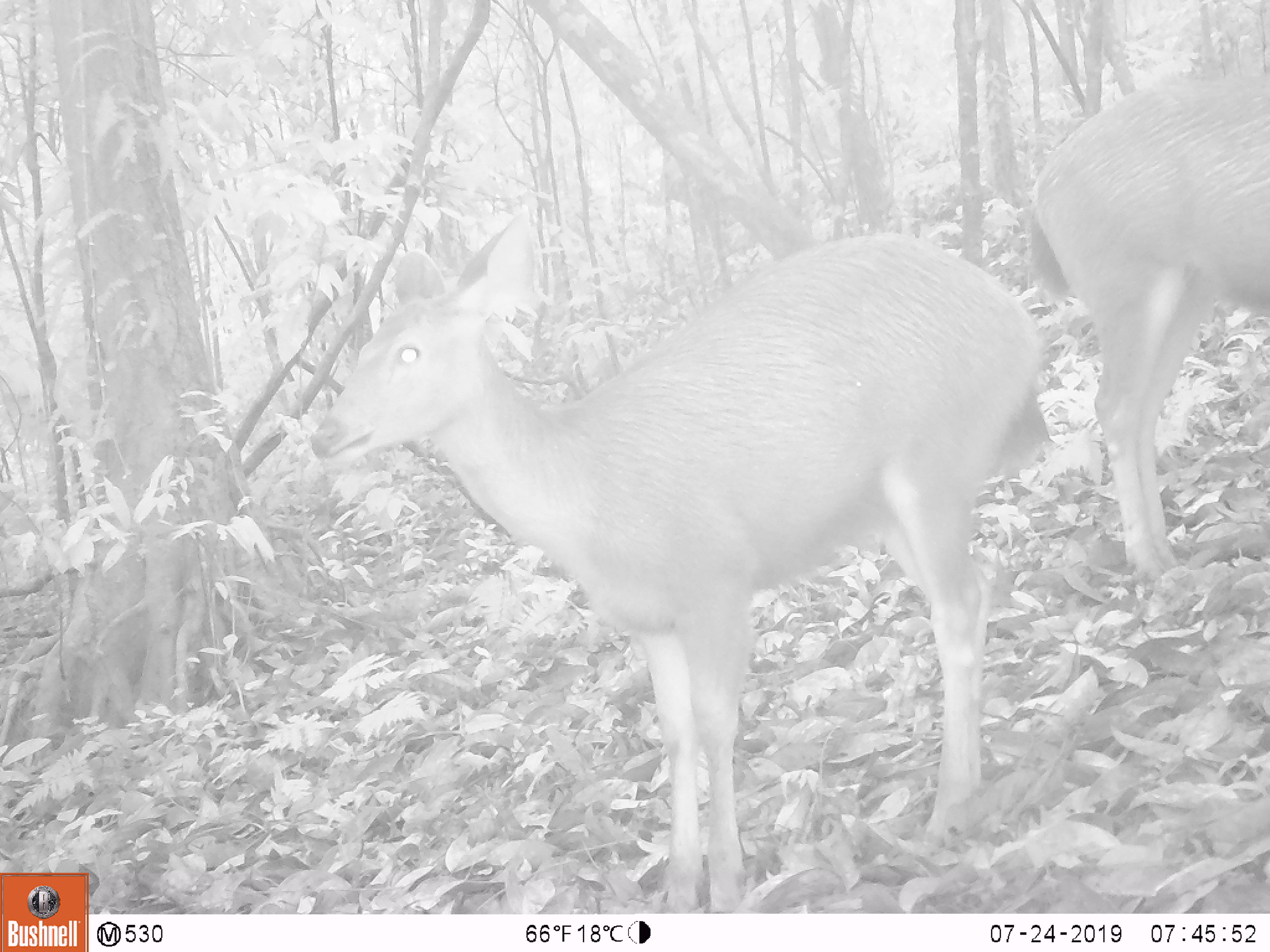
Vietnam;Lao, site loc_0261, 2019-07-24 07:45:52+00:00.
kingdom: Animalia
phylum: Chordata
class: Mammalia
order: Artiodactyla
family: Cervidae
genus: Rusa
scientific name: Rusa unicolor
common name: sambar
Sambar (Rusa unicolor). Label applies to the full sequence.